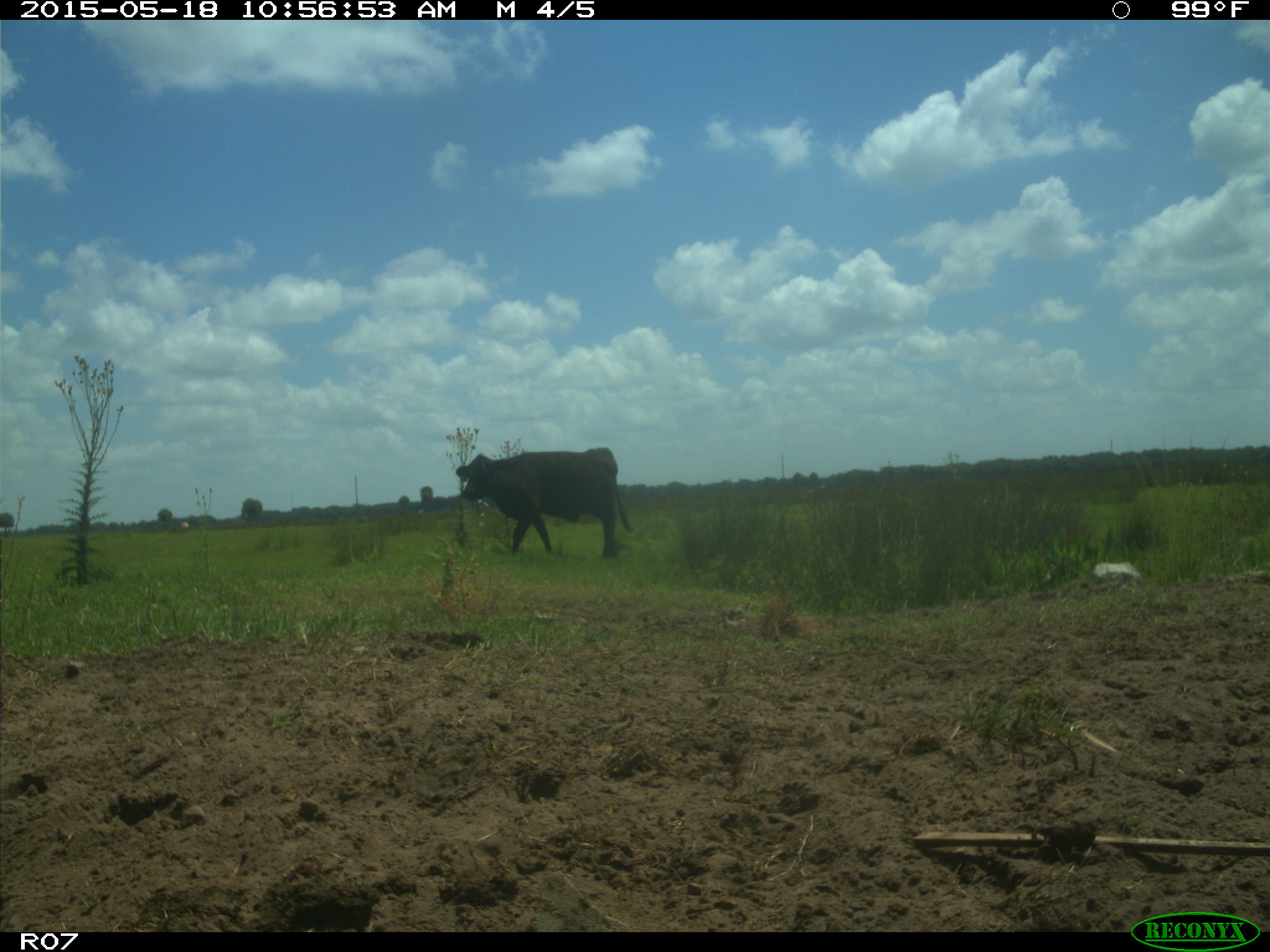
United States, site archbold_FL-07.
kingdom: Animalia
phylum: Chordata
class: Mammalia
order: Artiodactyla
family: Bovidae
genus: Bos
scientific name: Bos taurus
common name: domestic cow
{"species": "Bos taurus (domestic cow)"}